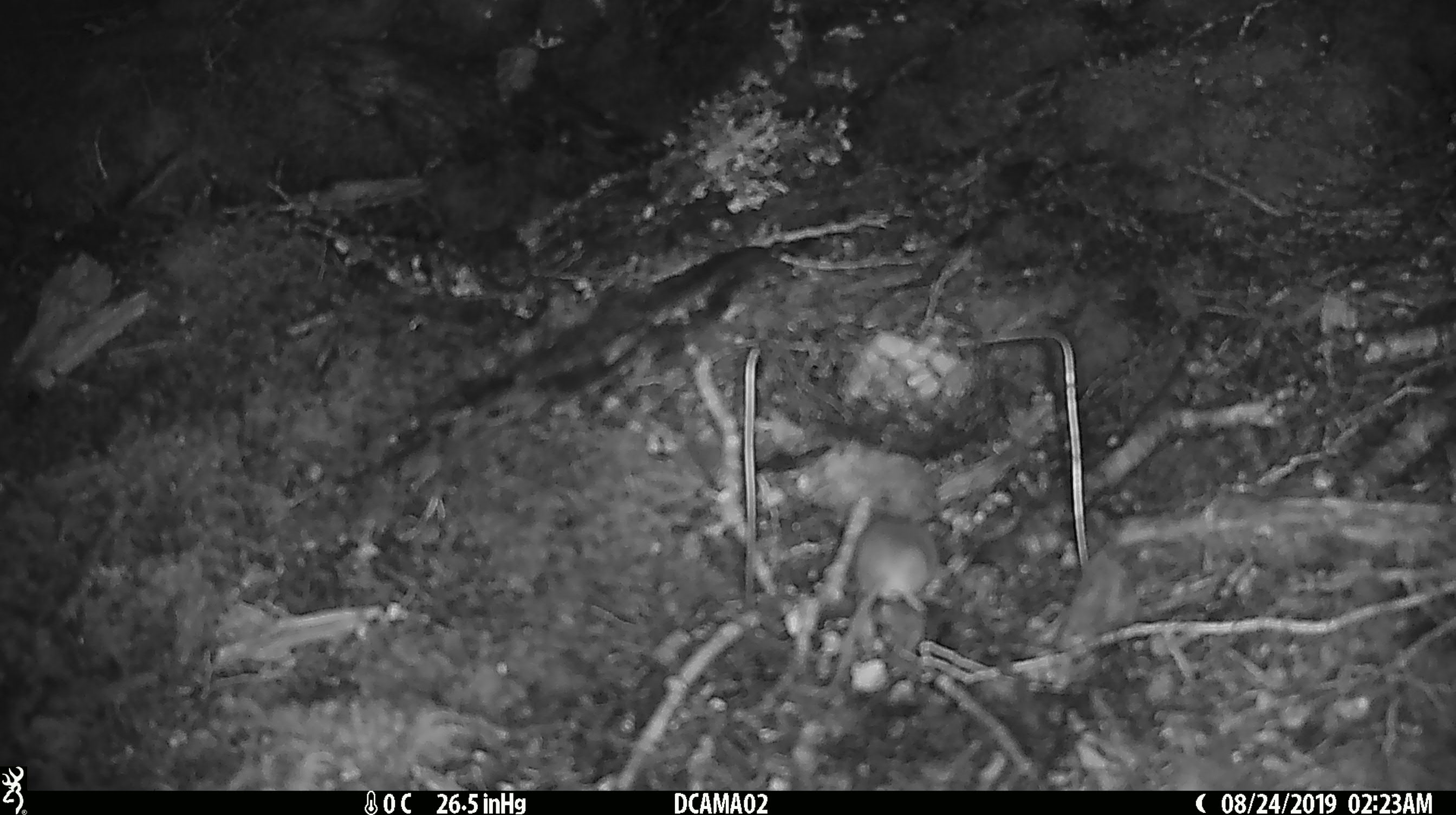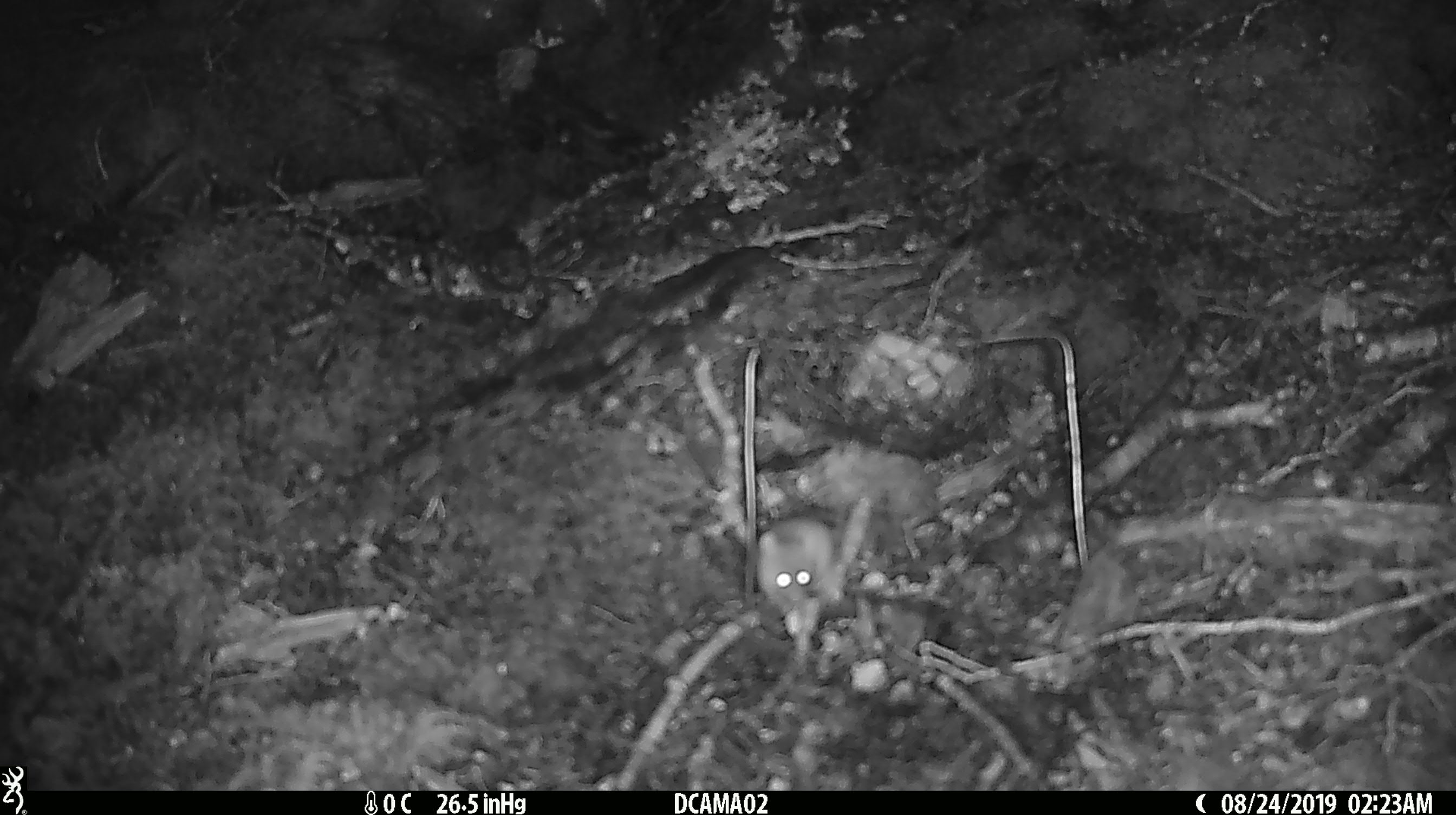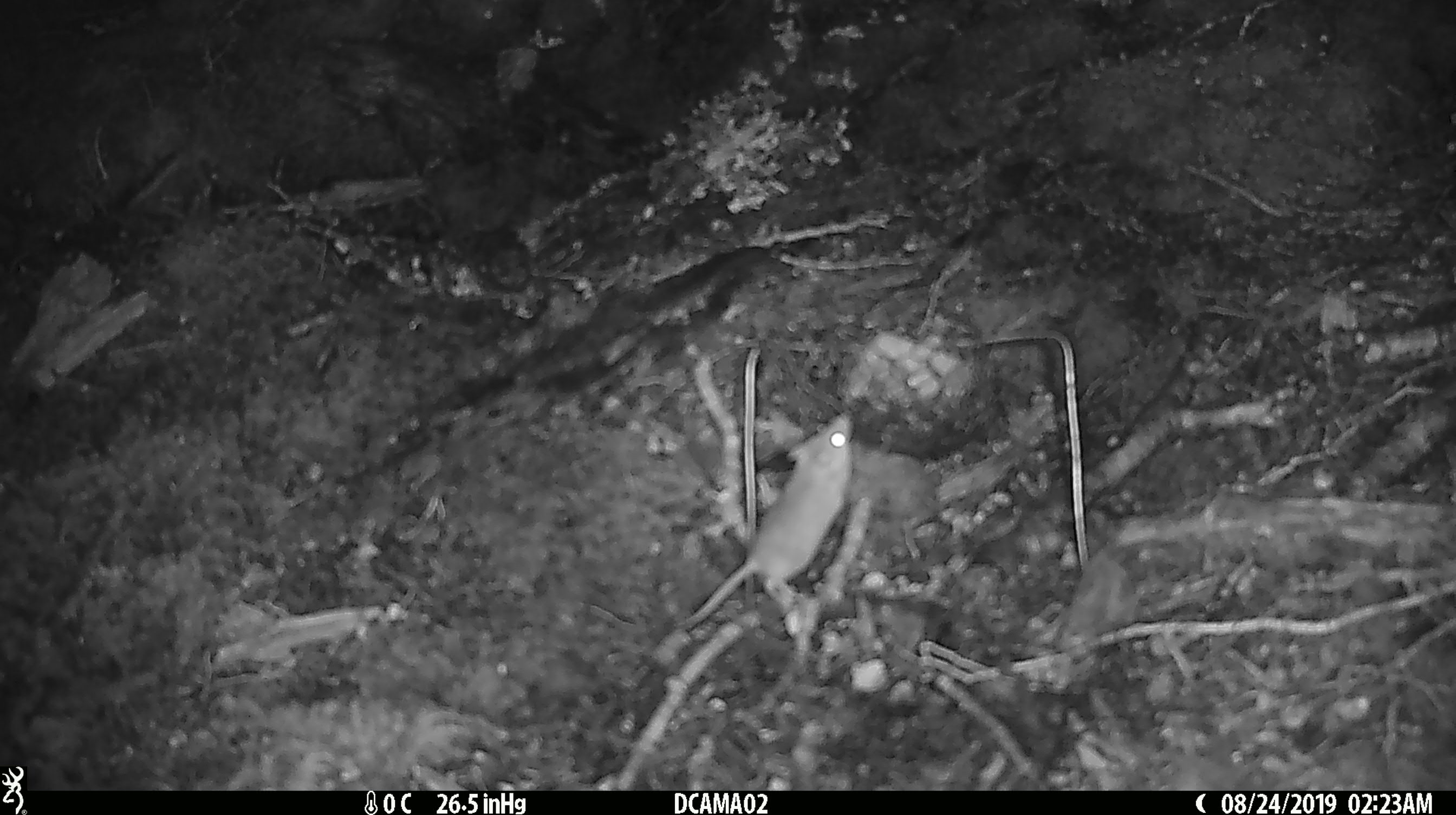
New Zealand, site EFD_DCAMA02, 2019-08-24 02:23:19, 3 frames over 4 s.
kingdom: Animalia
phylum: Chordata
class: Mammalia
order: Rodentia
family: Muridae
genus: Mus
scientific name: Mus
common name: mouse